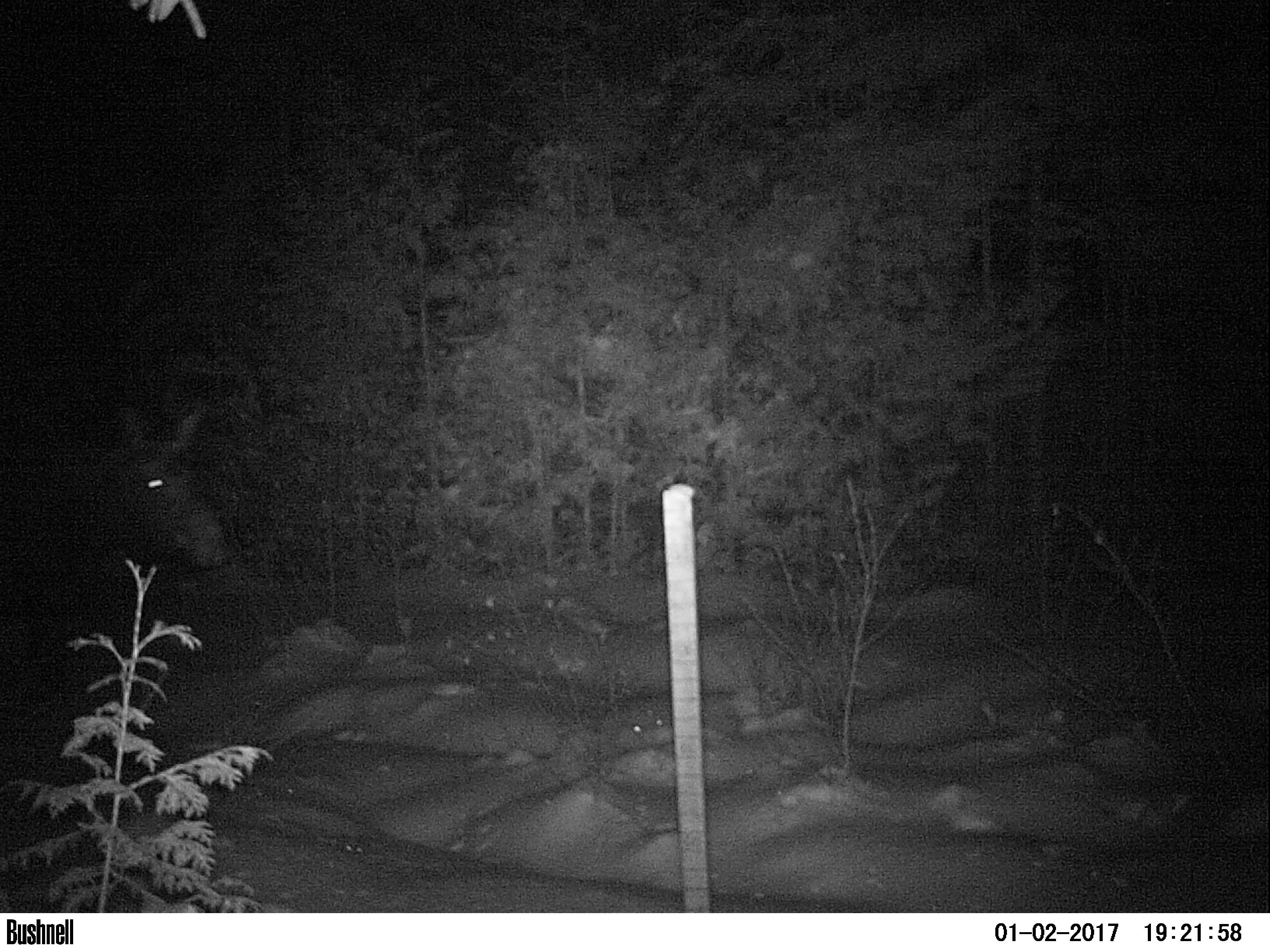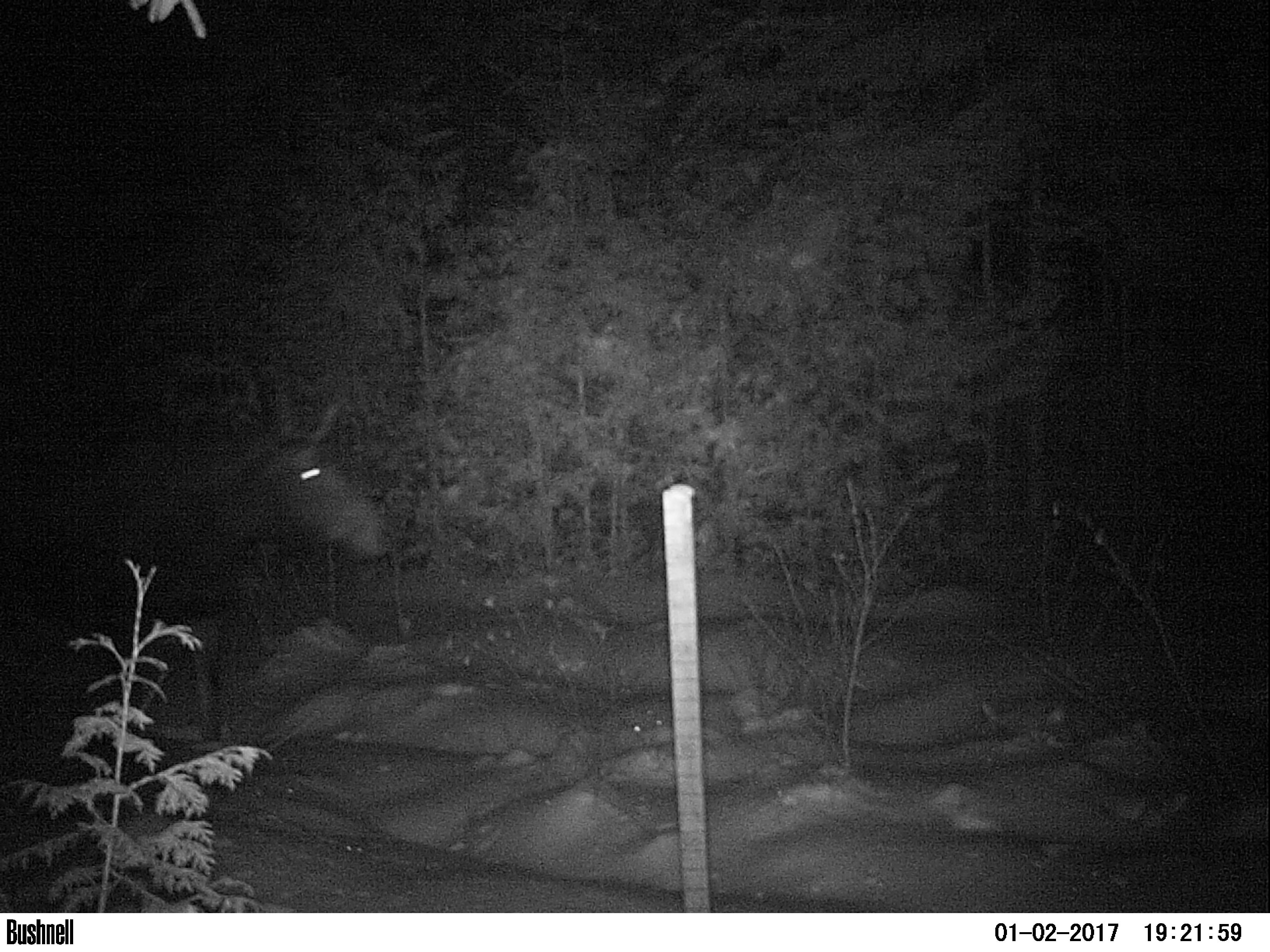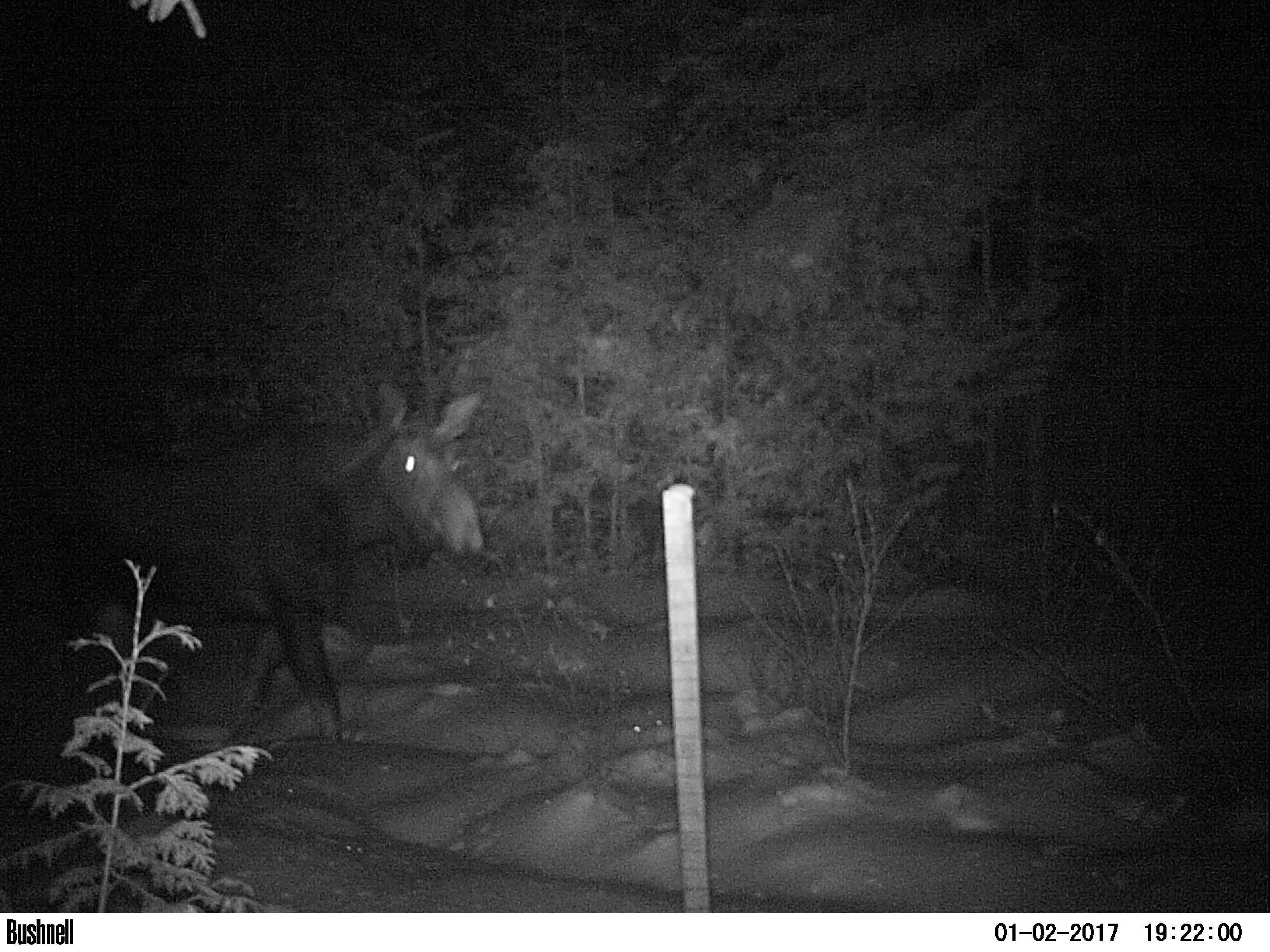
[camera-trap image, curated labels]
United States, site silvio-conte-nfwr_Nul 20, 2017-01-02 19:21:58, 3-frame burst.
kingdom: Animalia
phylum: Chordata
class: Mammalia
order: Artiodactyla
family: Cervidae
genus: Alces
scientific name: Alces alces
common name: moose